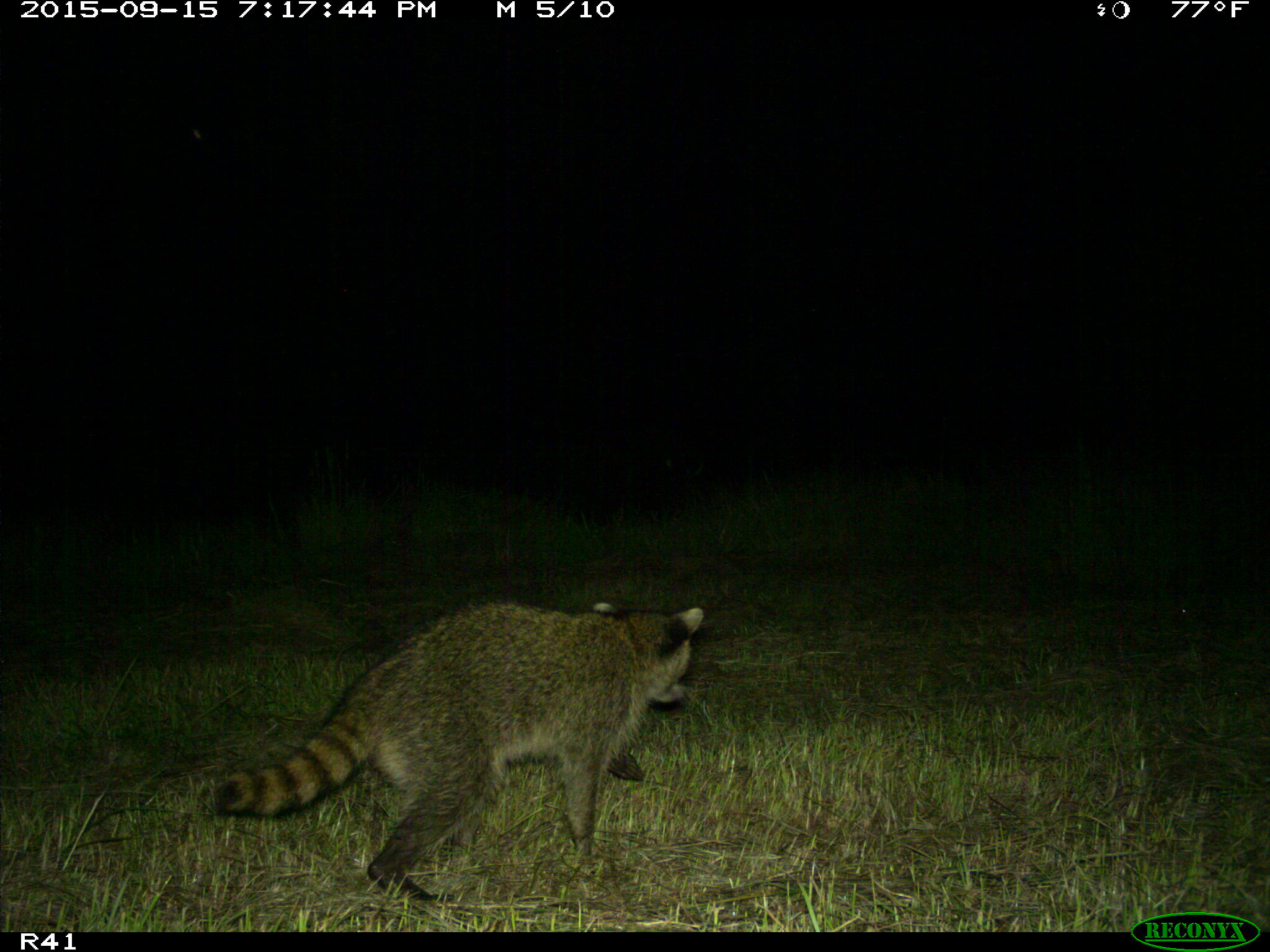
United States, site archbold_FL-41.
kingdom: Animalia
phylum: Chordata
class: Mammalia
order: Carnivora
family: Procyonidae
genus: Procyon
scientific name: Procyon lotor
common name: common raccoon